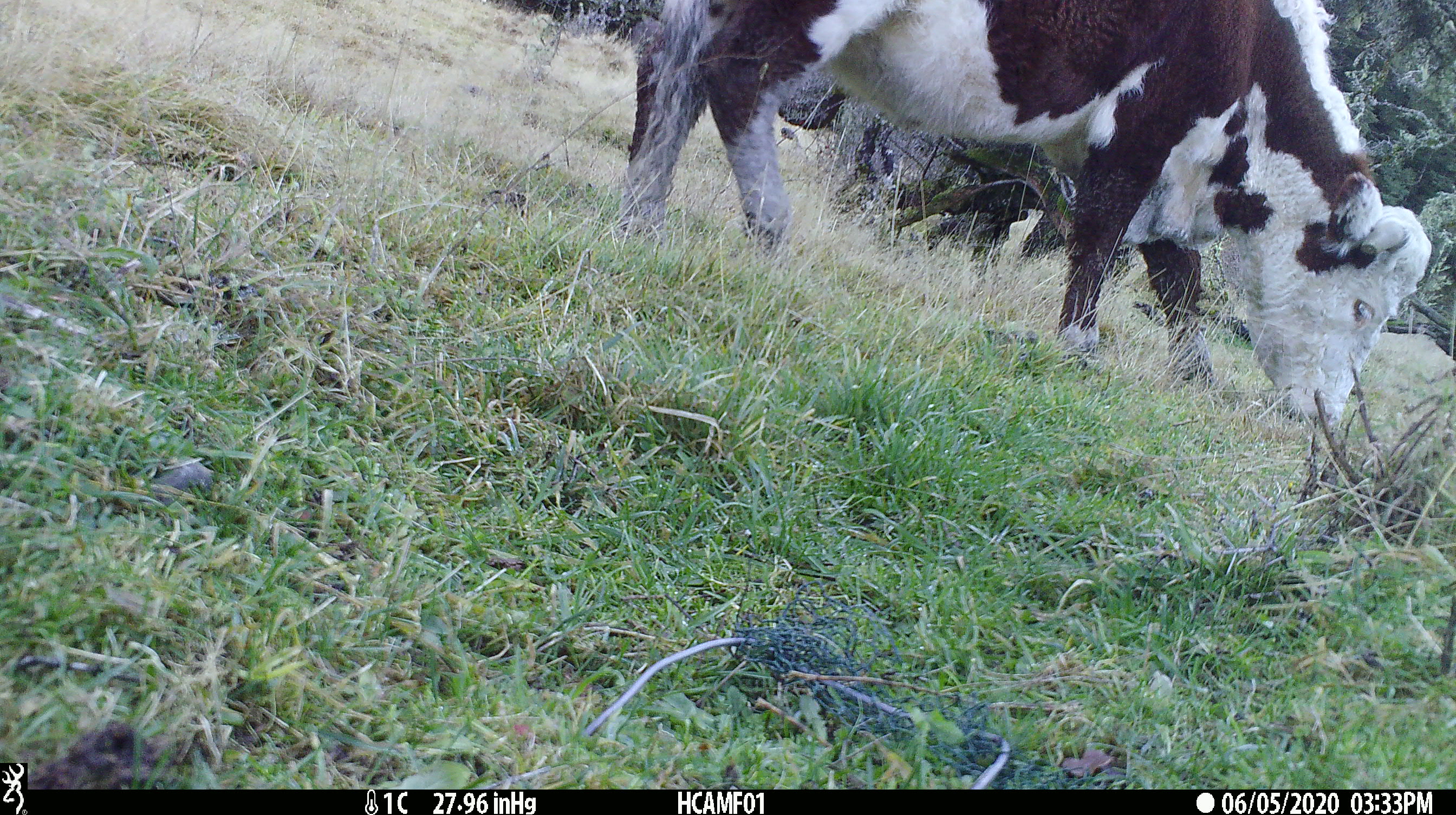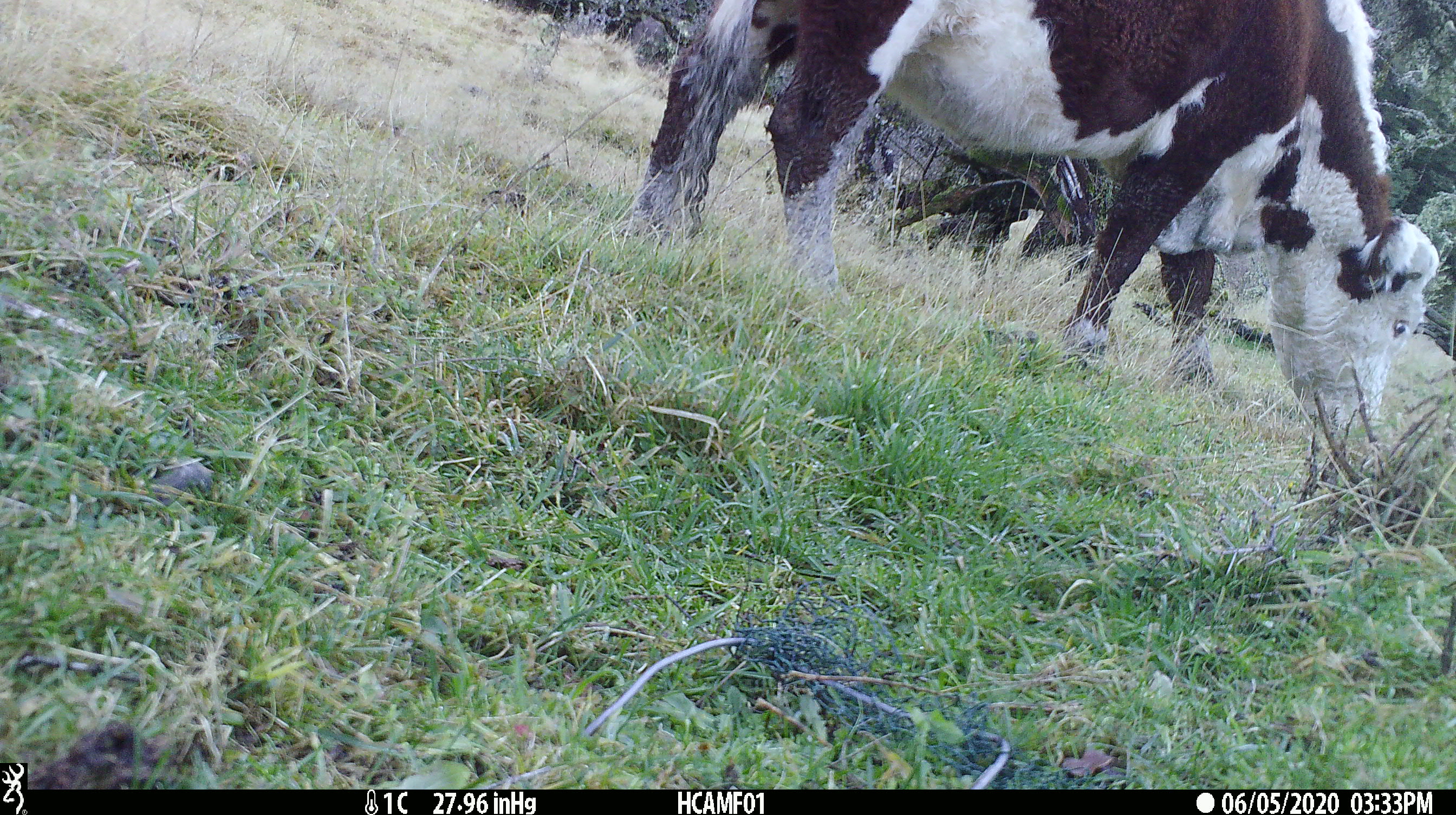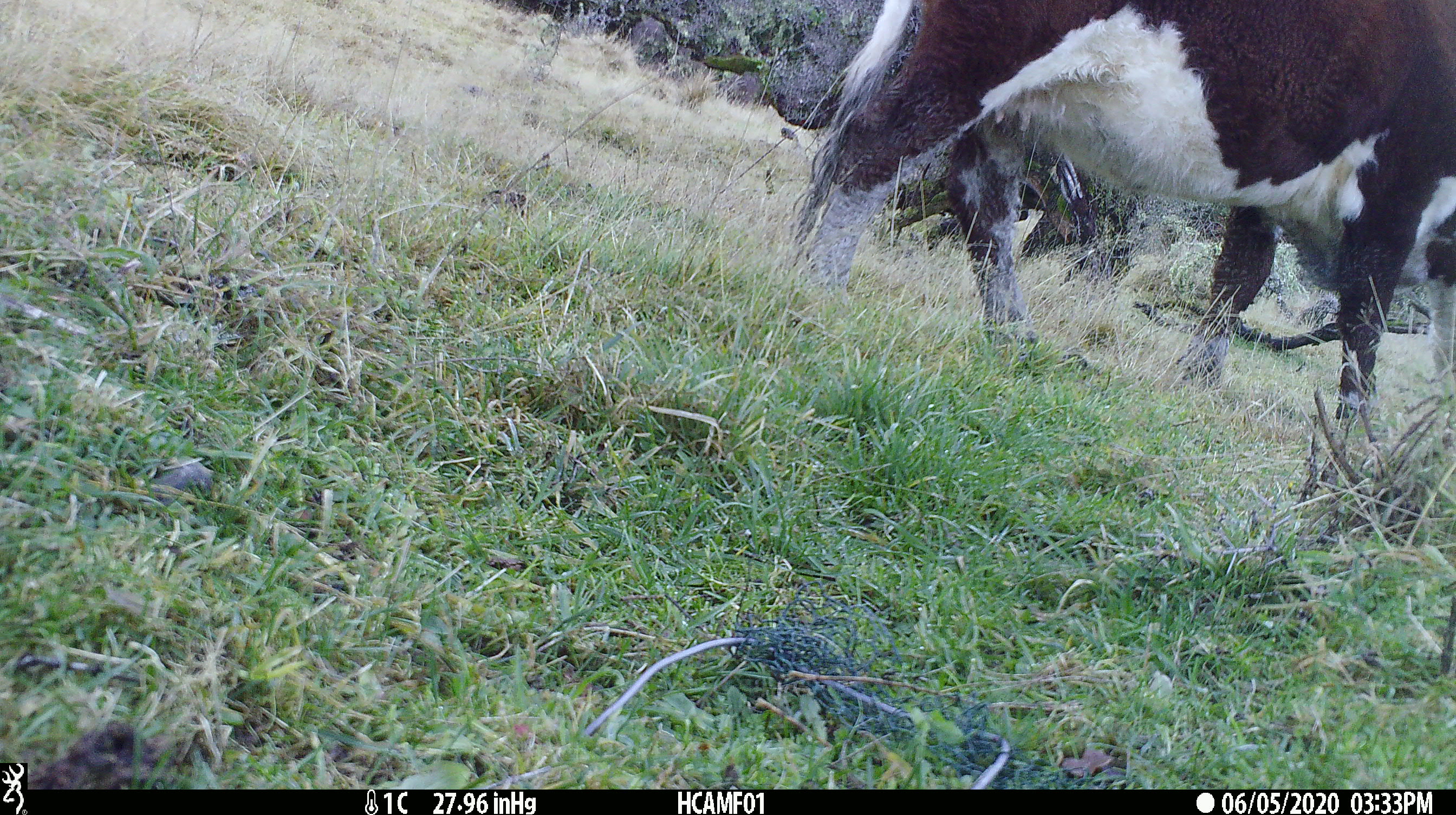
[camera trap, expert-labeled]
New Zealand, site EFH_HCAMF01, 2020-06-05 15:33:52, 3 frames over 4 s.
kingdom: Animalia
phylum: Chordata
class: Mammalia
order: Artiodactyla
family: Bovidae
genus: Bos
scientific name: Bos taurus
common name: domestic cow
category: cow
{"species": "cow (domestic cow) (Bos taurus)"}